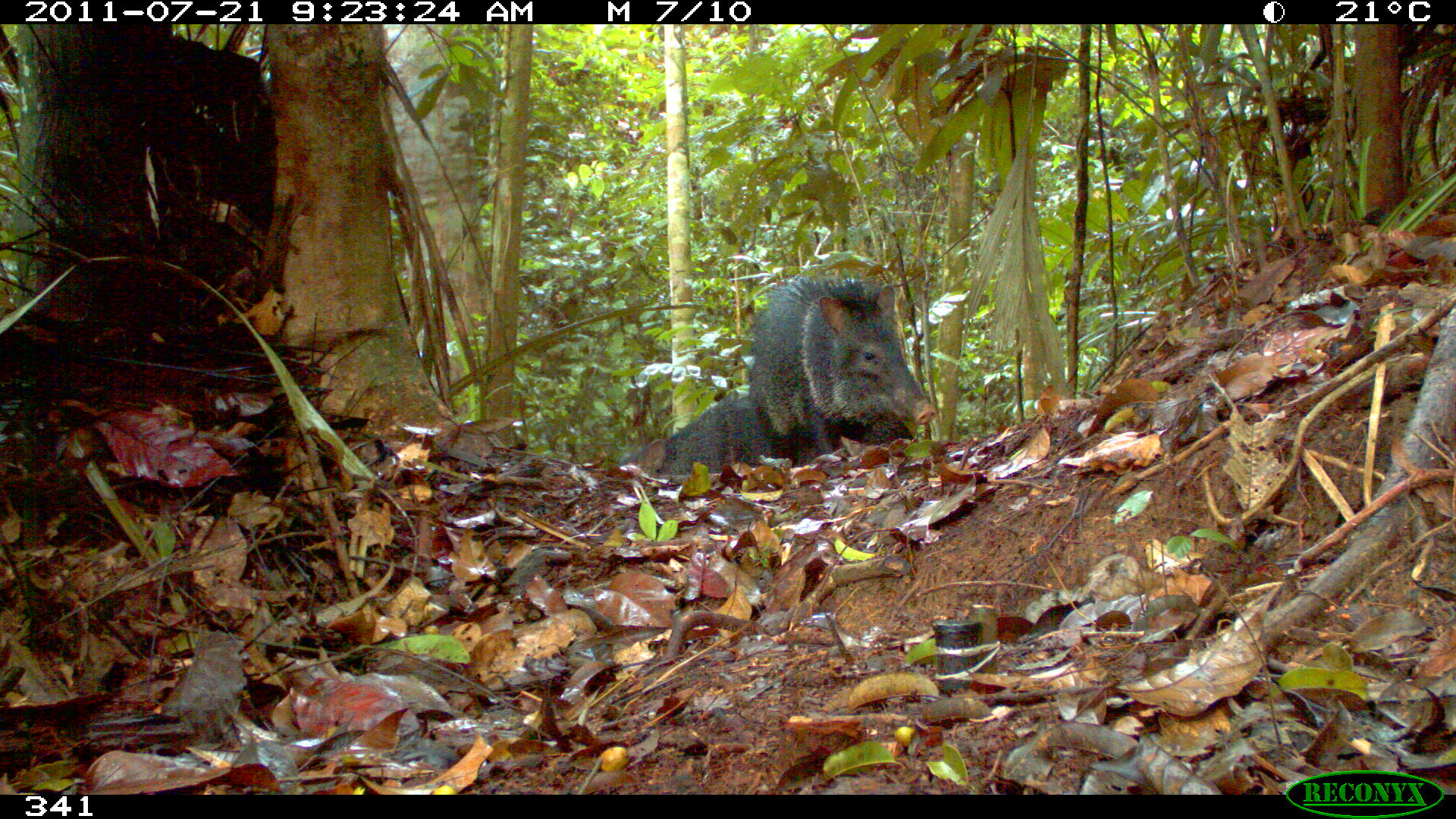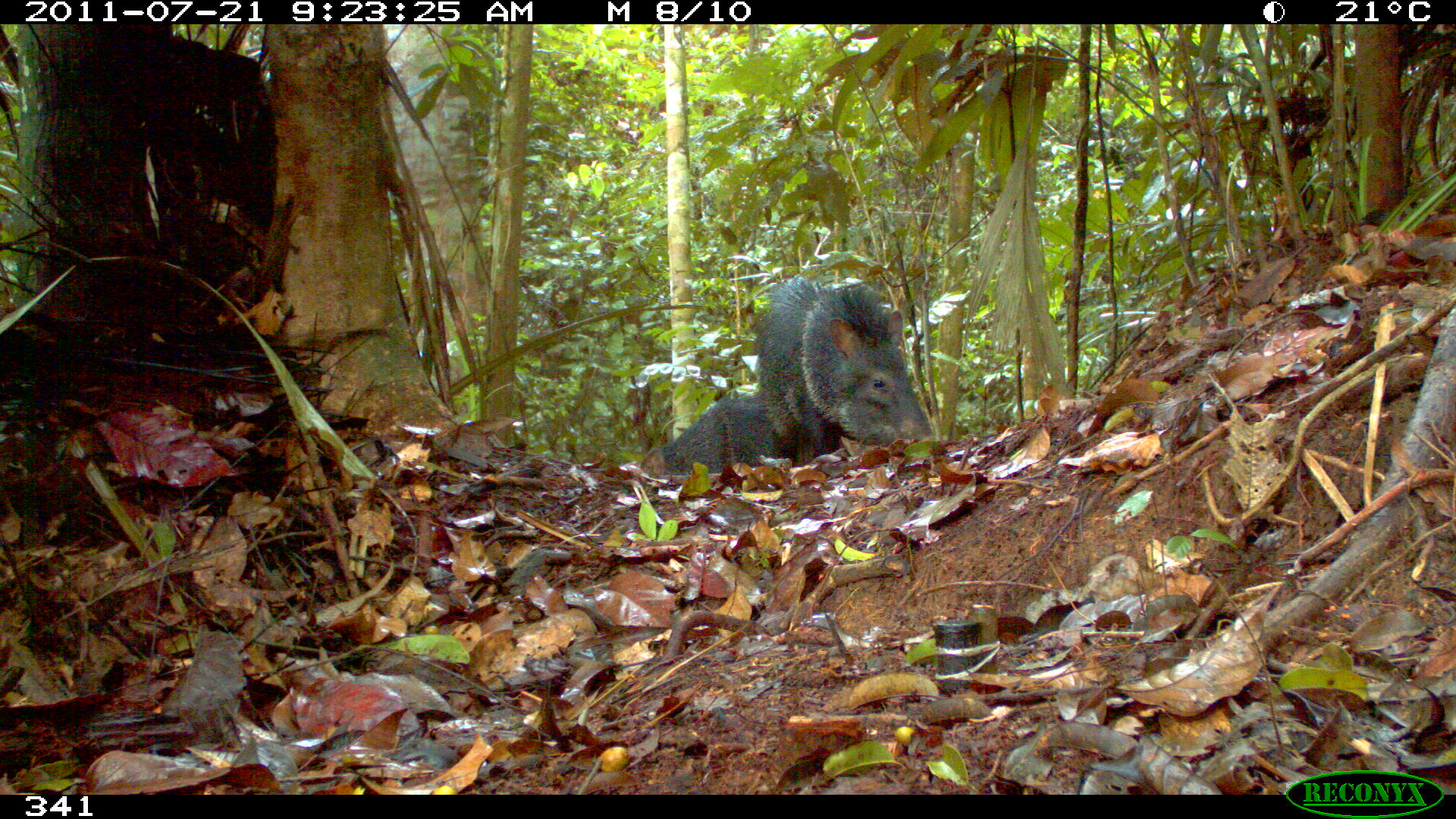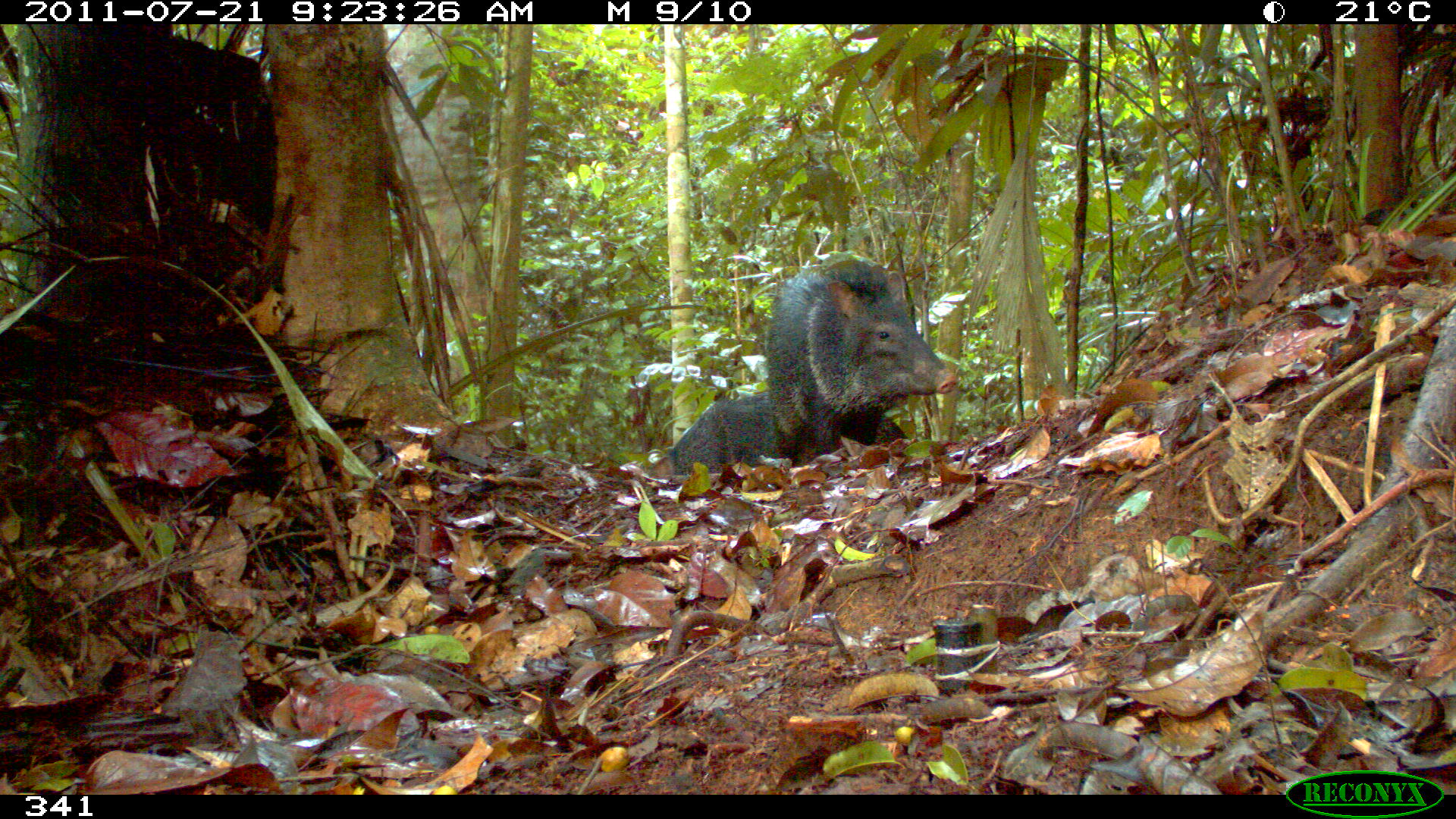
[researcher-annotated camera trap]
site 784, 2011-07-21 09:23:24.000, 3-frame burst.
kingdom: Animalia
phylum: Chordata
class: Mammalia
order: Artiodactyla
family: Tayassuidae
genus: Pecari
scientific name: Pecari tajacu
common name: collared peccary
Pecari tajacu (collared peccary).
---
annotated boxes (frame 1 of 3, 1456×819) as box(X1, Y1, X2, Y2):
pecari tajacu: box(746, 273, 937, 465); box(619, 390, 833, 479)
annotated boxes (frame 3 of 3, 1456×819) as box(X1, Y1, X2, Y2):
pecari tajacu: box(764, 251, 959, 467); box(647, 387, 908, 475)